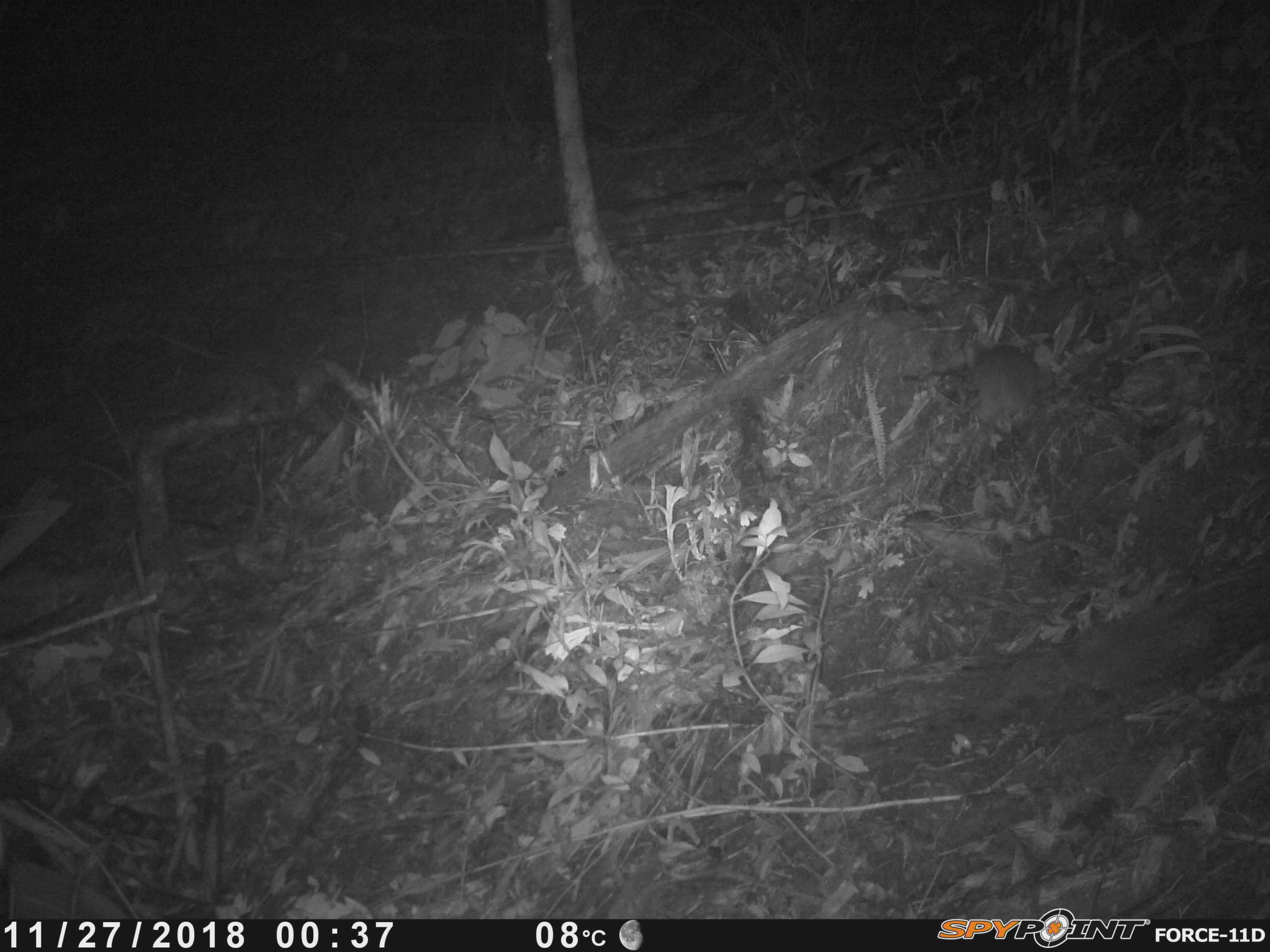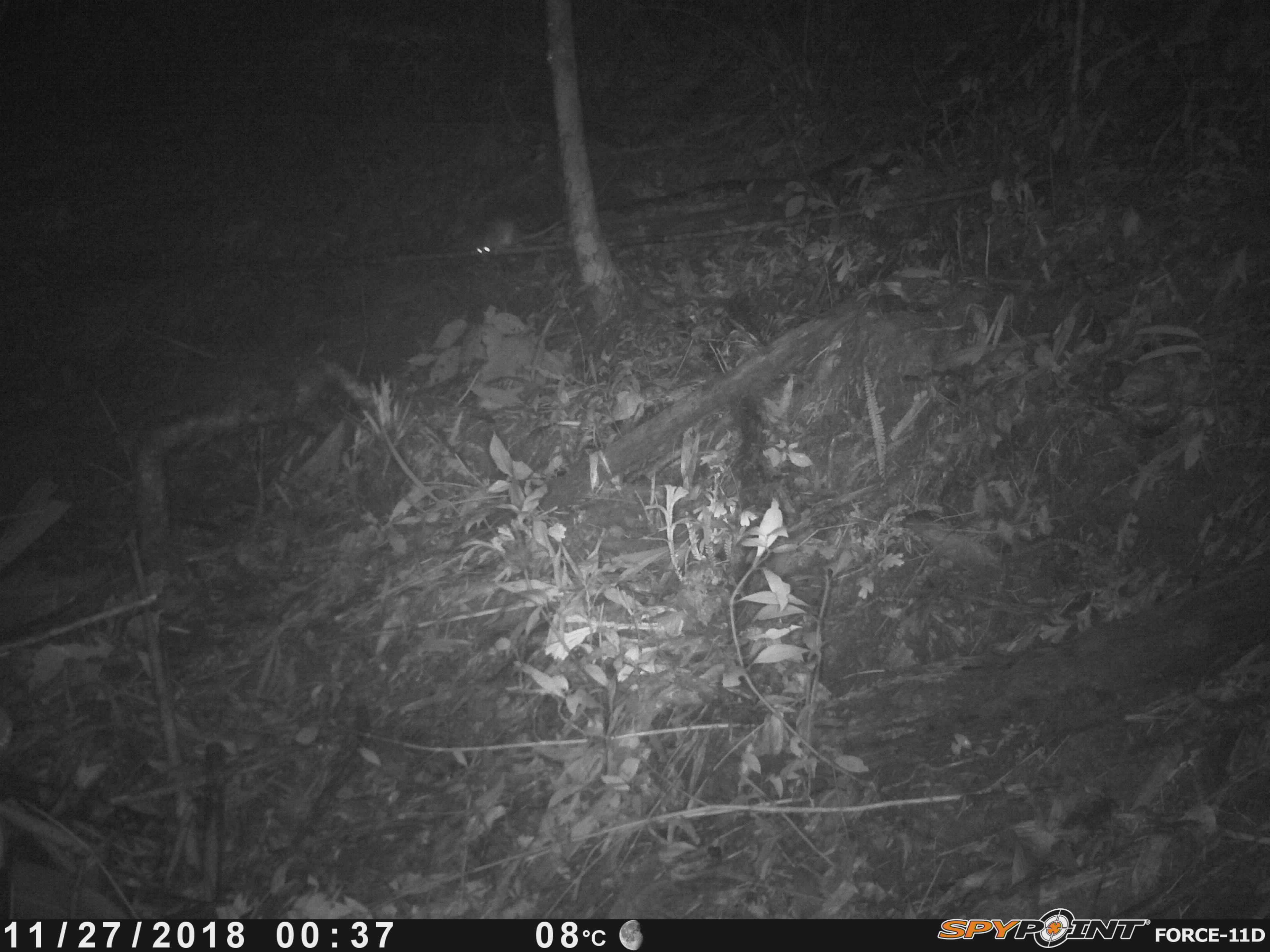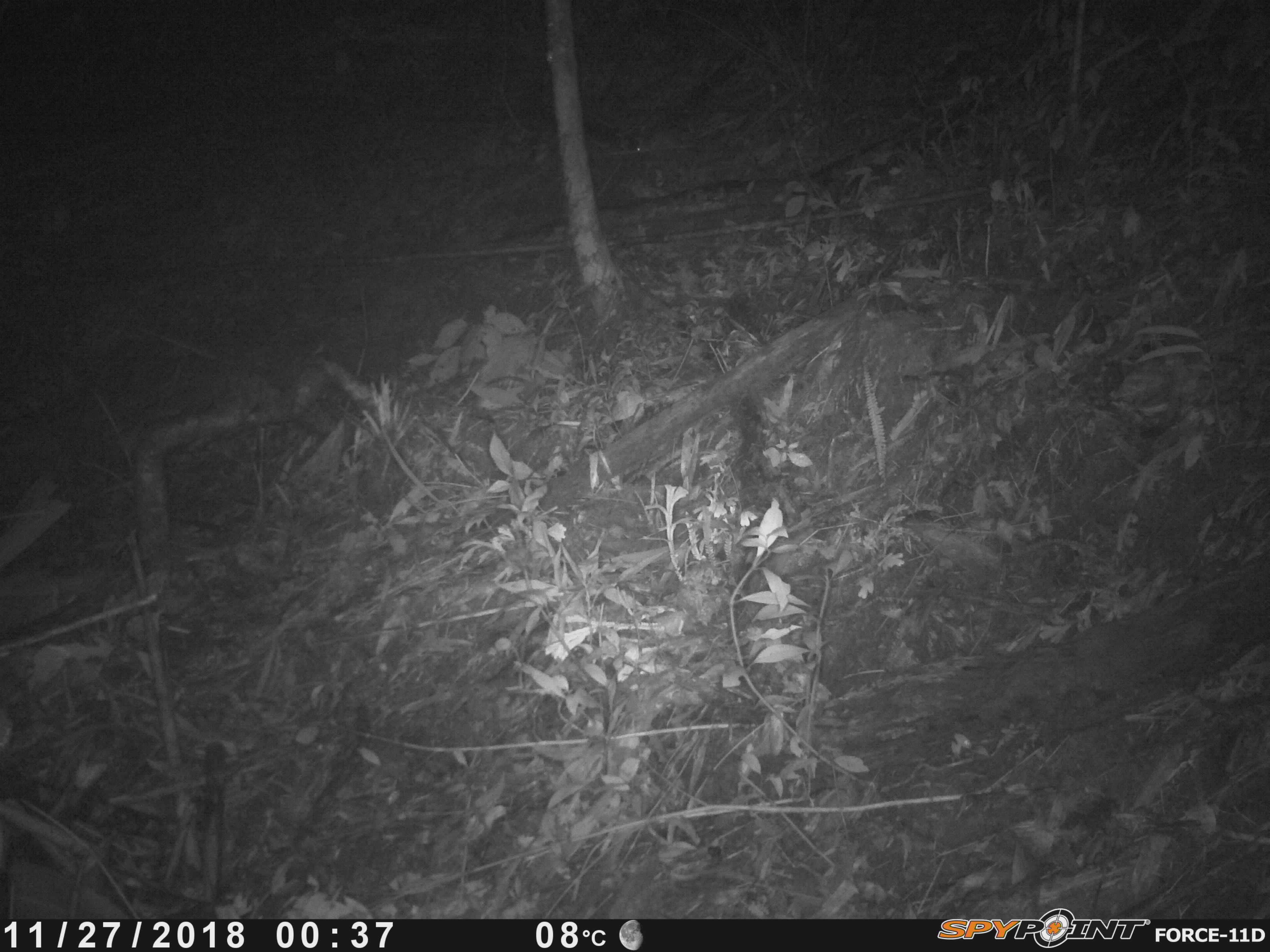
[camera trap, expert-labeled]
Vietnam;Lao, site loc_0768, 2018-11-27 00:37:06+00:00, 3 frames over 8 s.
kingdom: Animalia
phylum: Chordata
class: Mammalia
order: Rodentia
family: Muridae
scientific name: Muridae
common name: old-world mice and rats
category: unidentified murid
Unidentified murid (old-world mice and rats) (Muridae). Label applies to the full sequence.